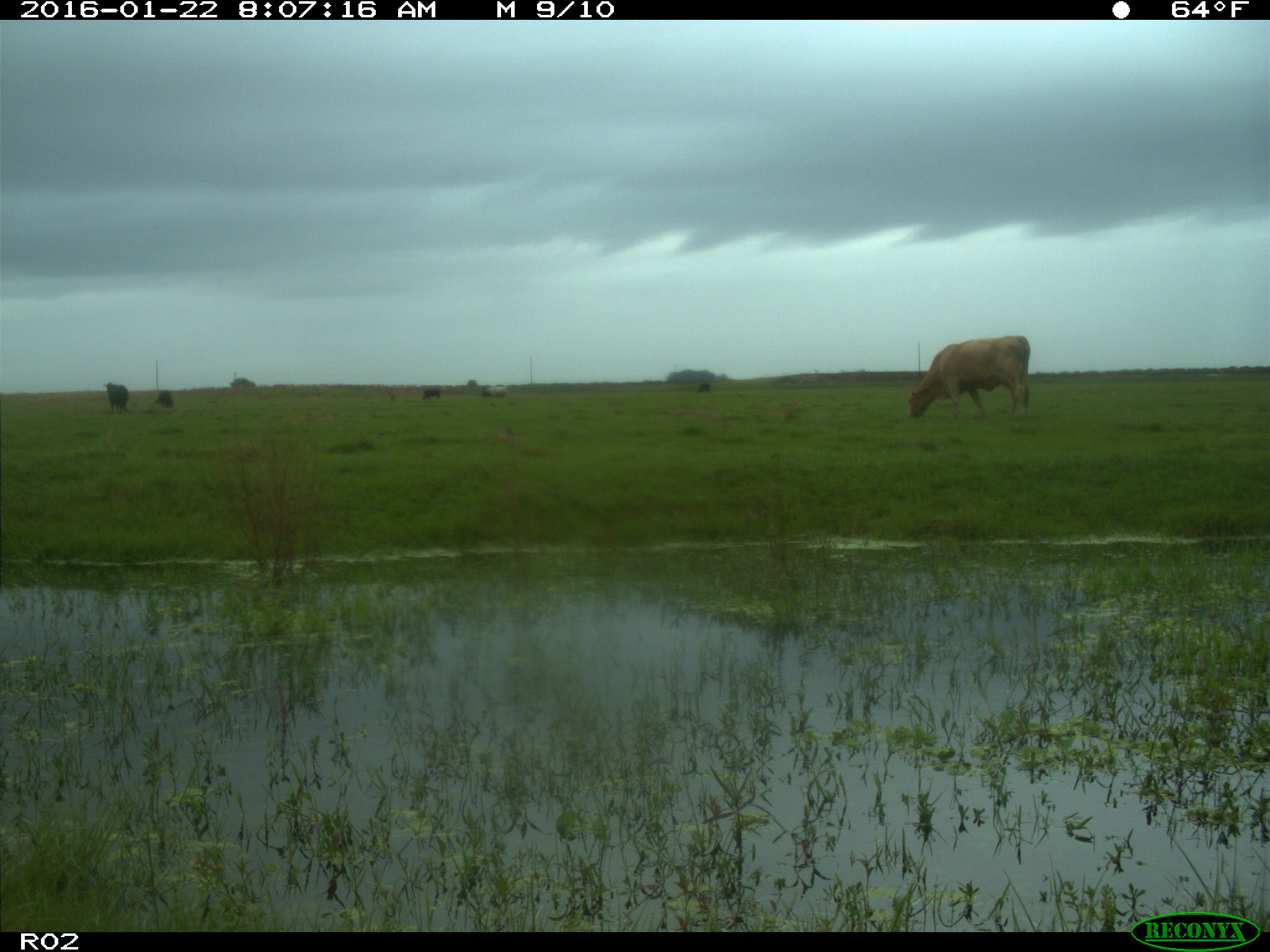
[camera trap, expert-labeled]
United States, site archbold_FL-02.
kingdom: Animalia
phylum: Chordata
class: Mammalia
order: Artiodactyla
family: Bovidae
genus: Bos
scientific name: Bos taurus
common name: domestic cow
Bos taurus (domestic cow).